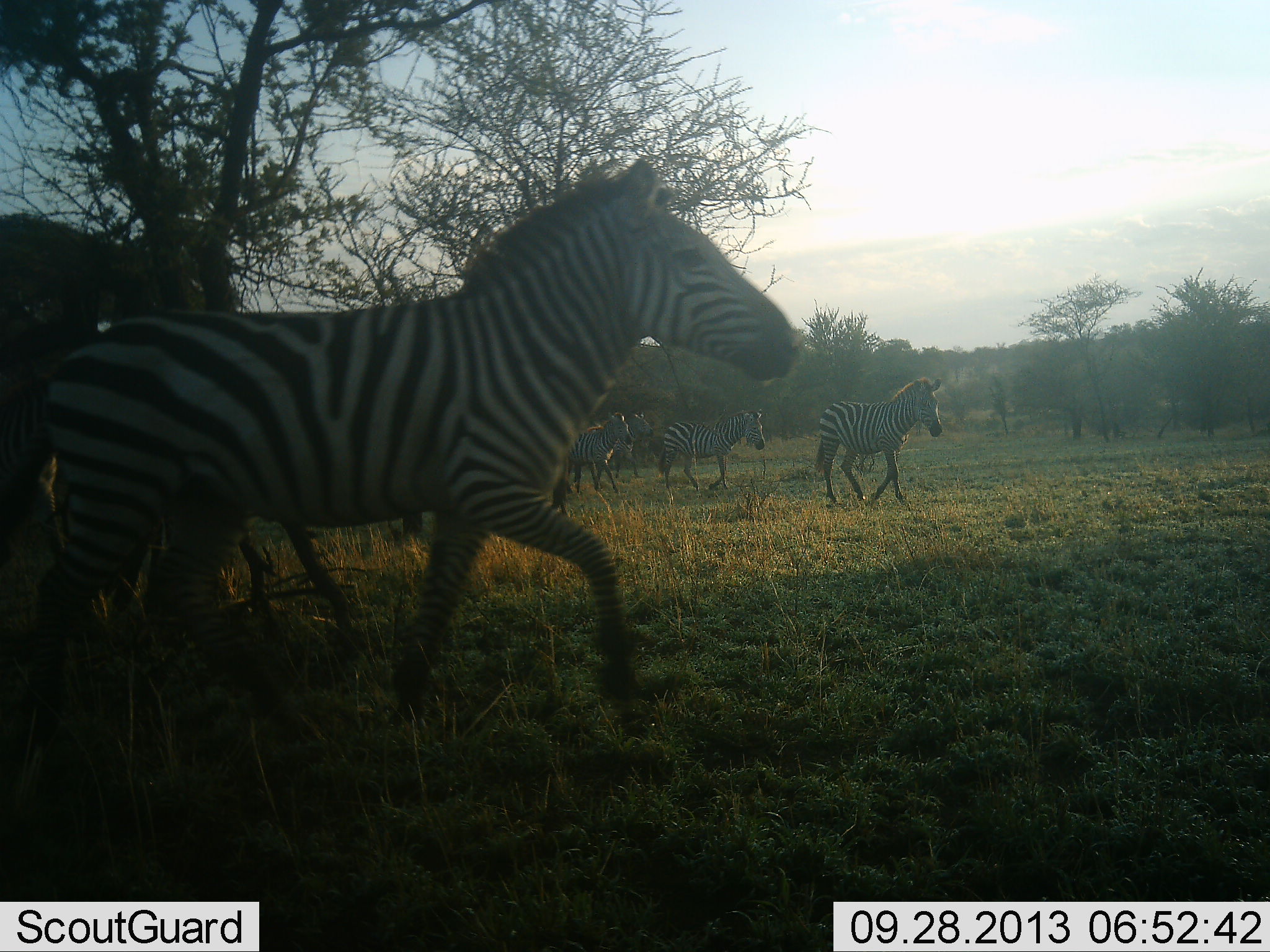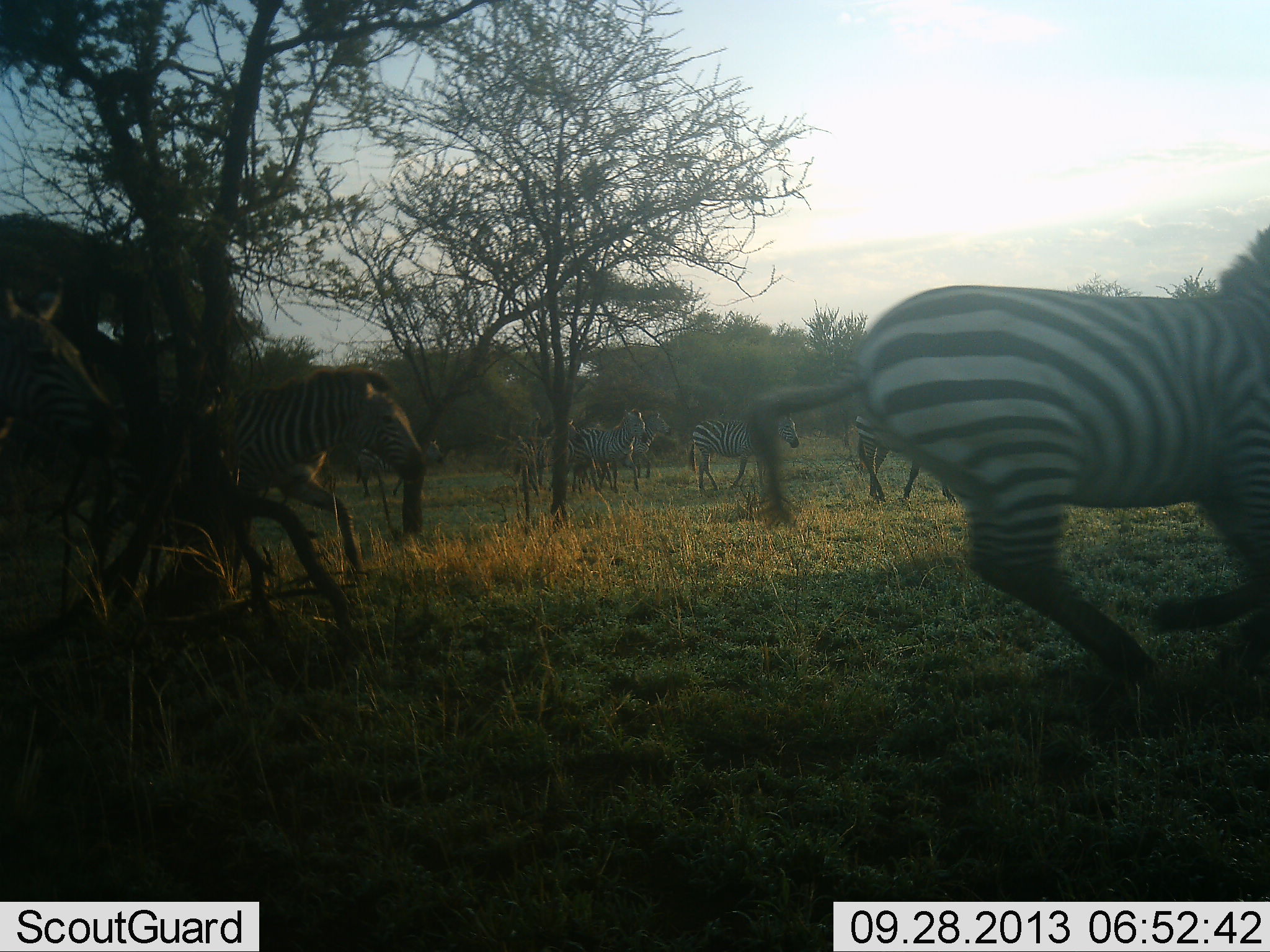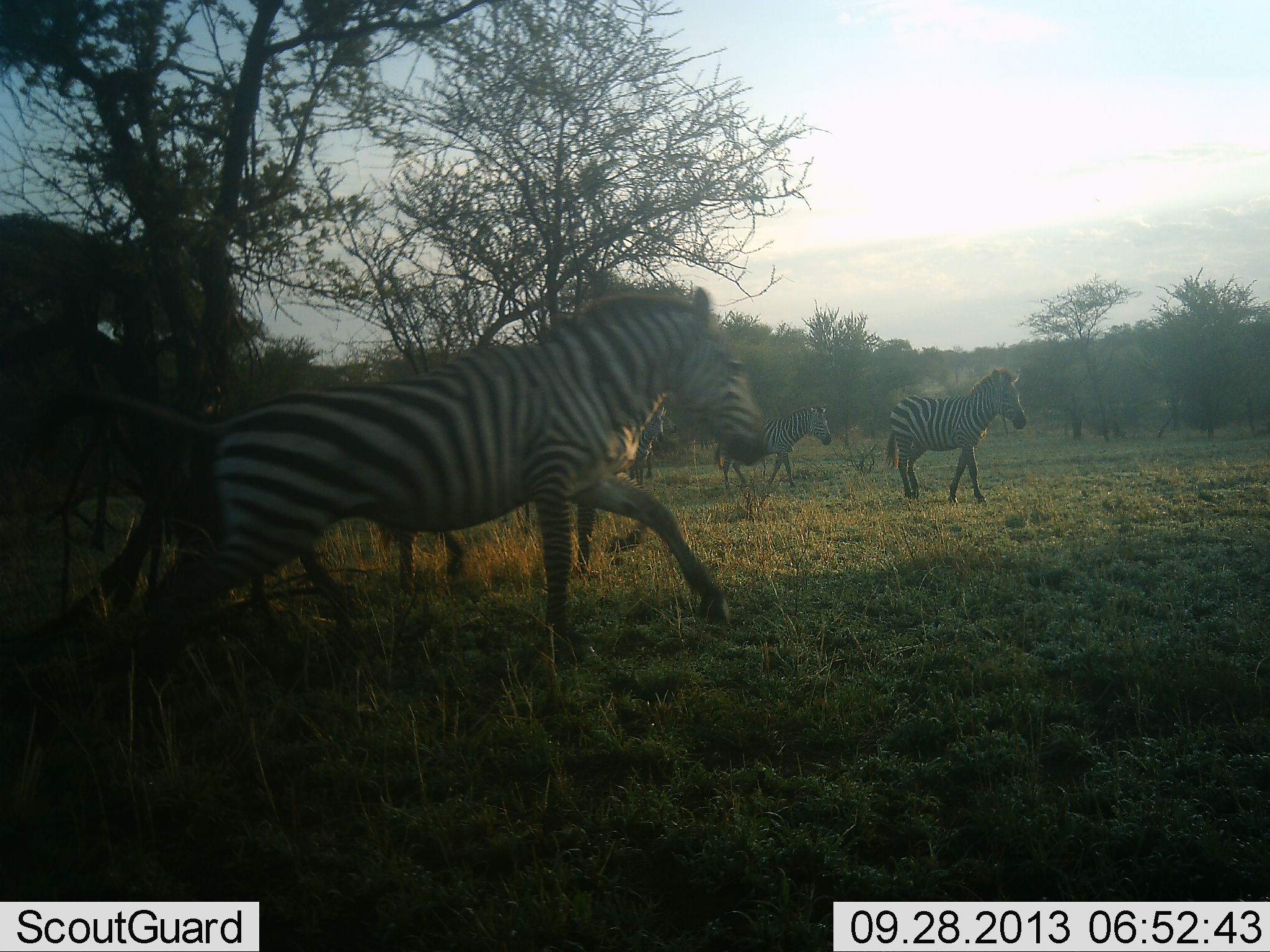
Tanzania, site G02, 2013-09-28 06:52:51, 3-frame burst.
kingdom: Animalia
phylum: Chordata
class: Mammalia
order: Perissodactyla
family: Equidae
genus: Equus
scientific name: Equus quagga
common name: plains zebra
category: zebra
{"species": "zebra (plains zebra) (Equus quagga)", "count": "8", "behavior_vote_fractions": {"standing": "22%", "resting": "0%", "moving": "100%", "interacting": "0%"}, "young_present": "0%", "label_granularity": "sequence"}